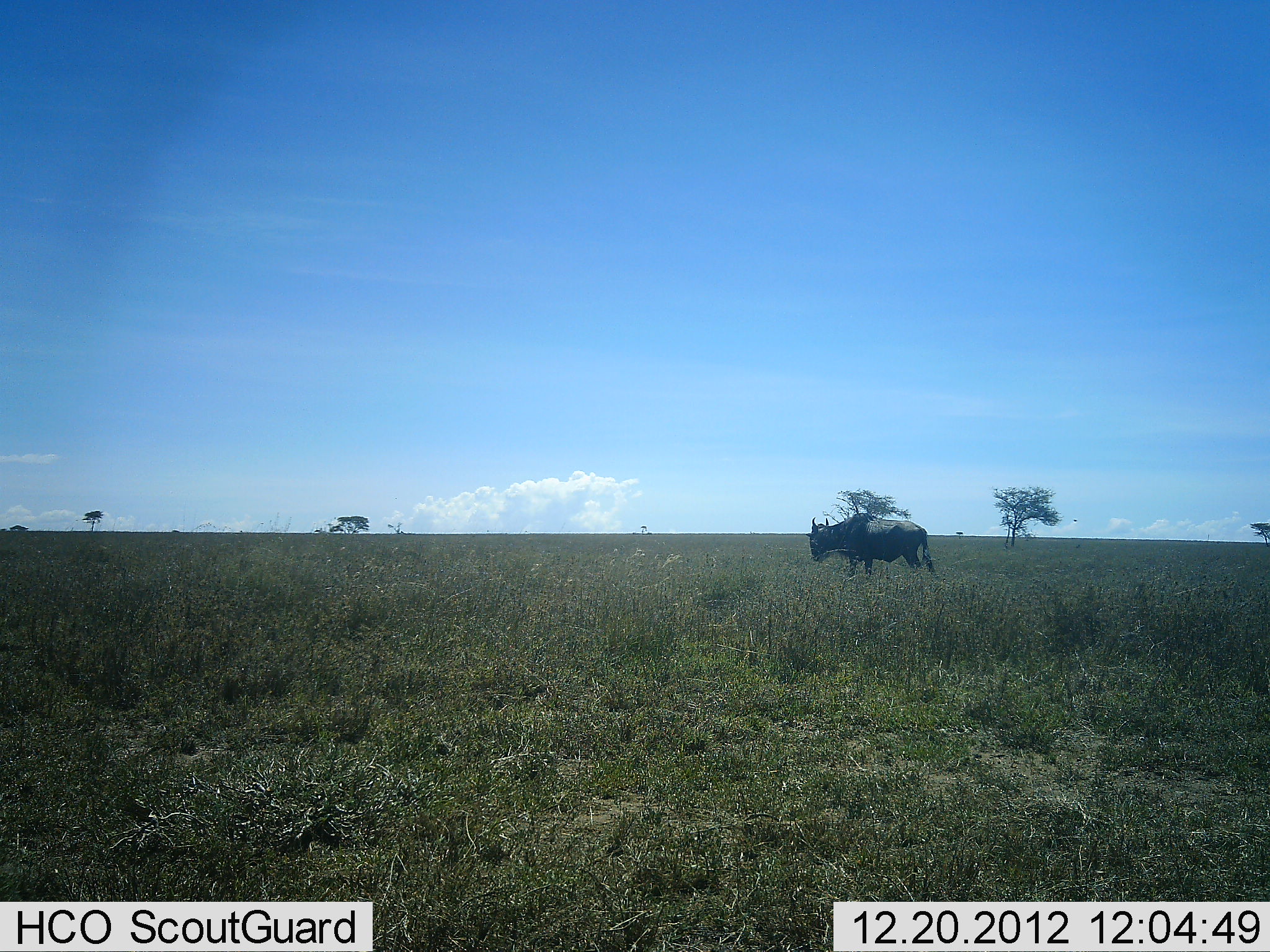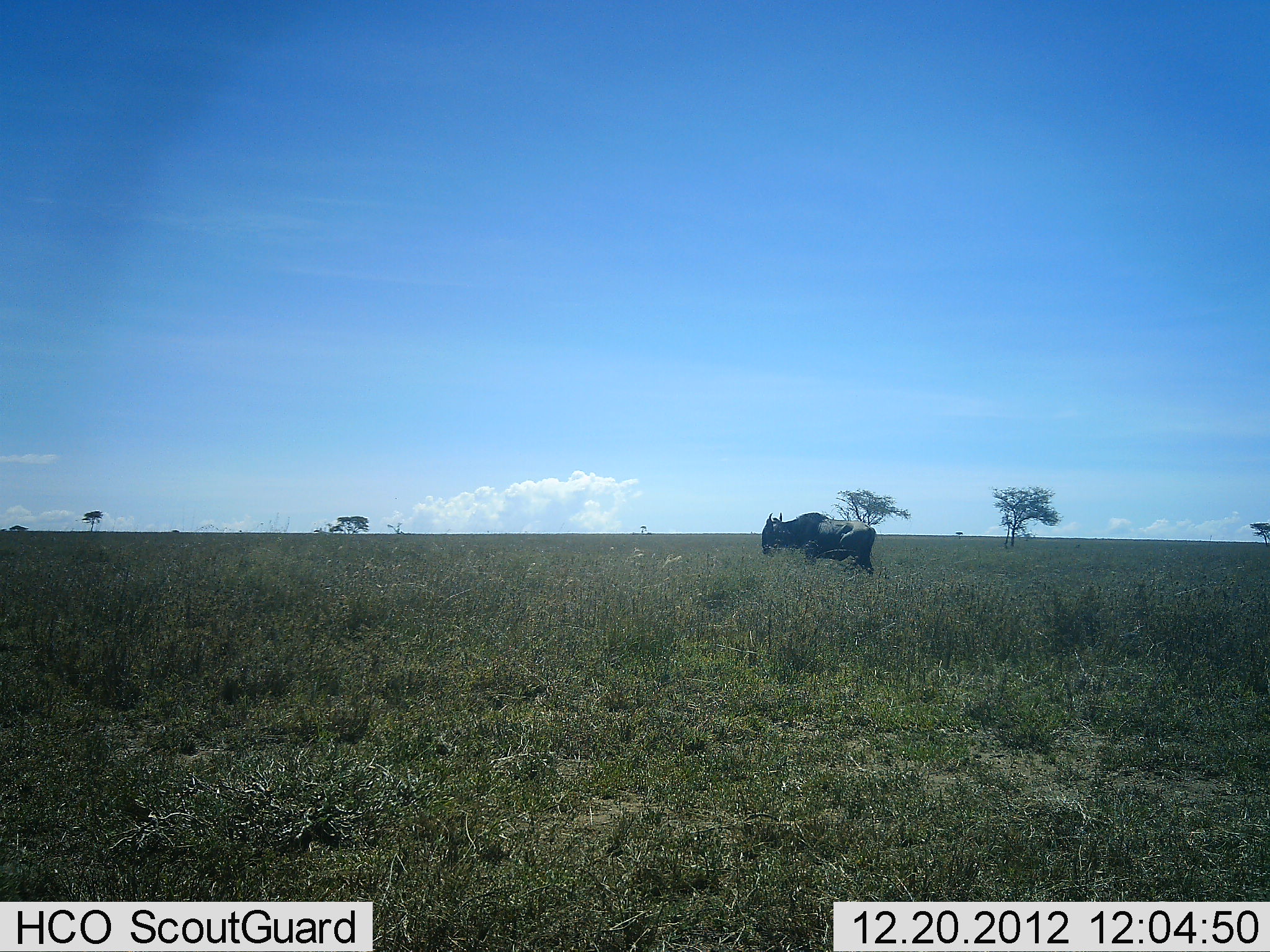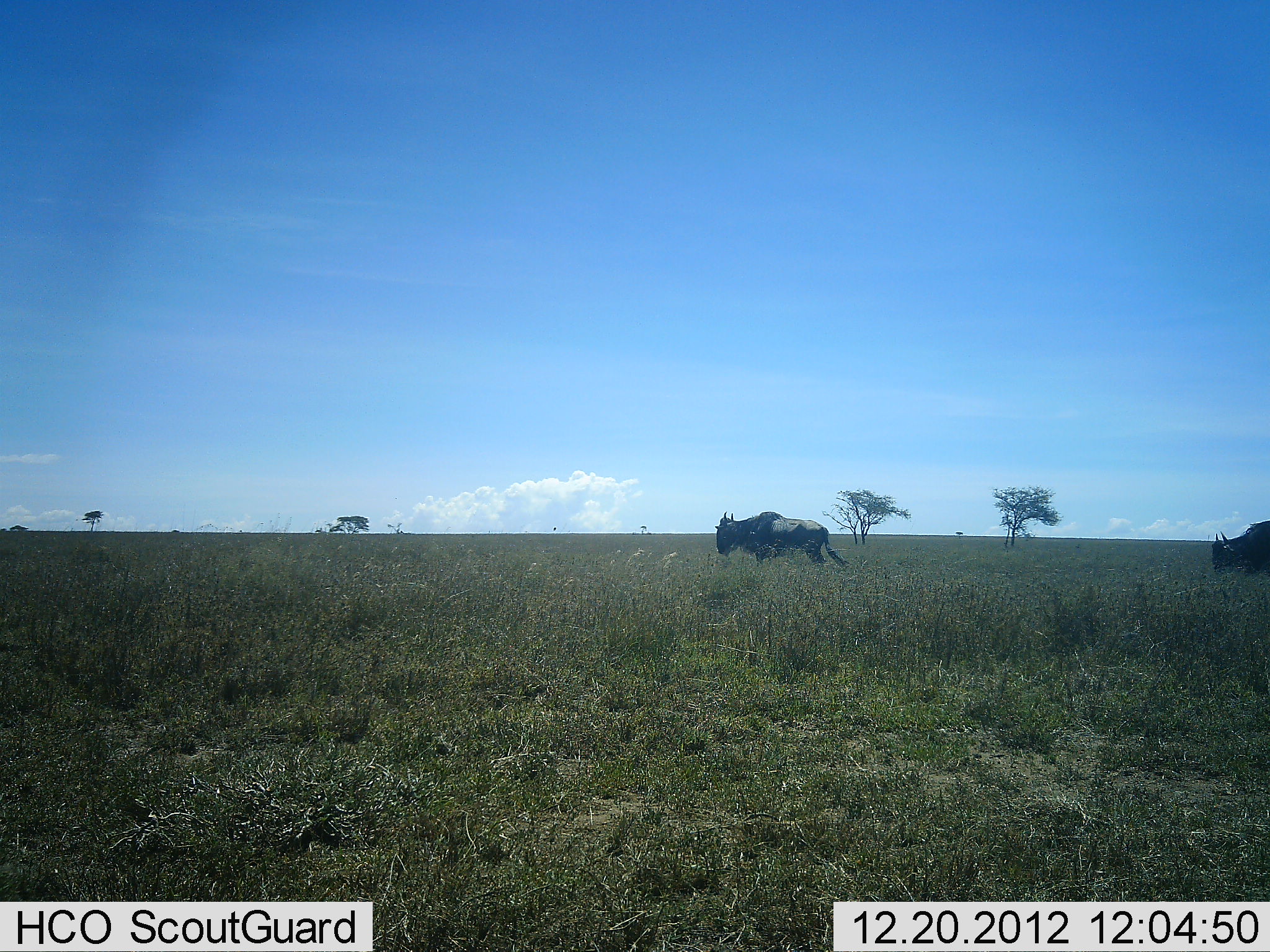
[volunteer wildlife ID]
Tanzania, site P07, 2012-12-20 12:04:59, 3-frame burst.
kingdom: Animalia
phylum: Chordata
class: Mammalia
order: Artiodactyla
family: Bovidae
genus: Connochaetes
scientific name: Connochaetes taurinus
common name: blue wildebeest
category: wildebeest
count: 2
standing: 7%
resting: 0%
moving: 93%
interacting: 0%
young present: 0%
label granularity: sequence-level